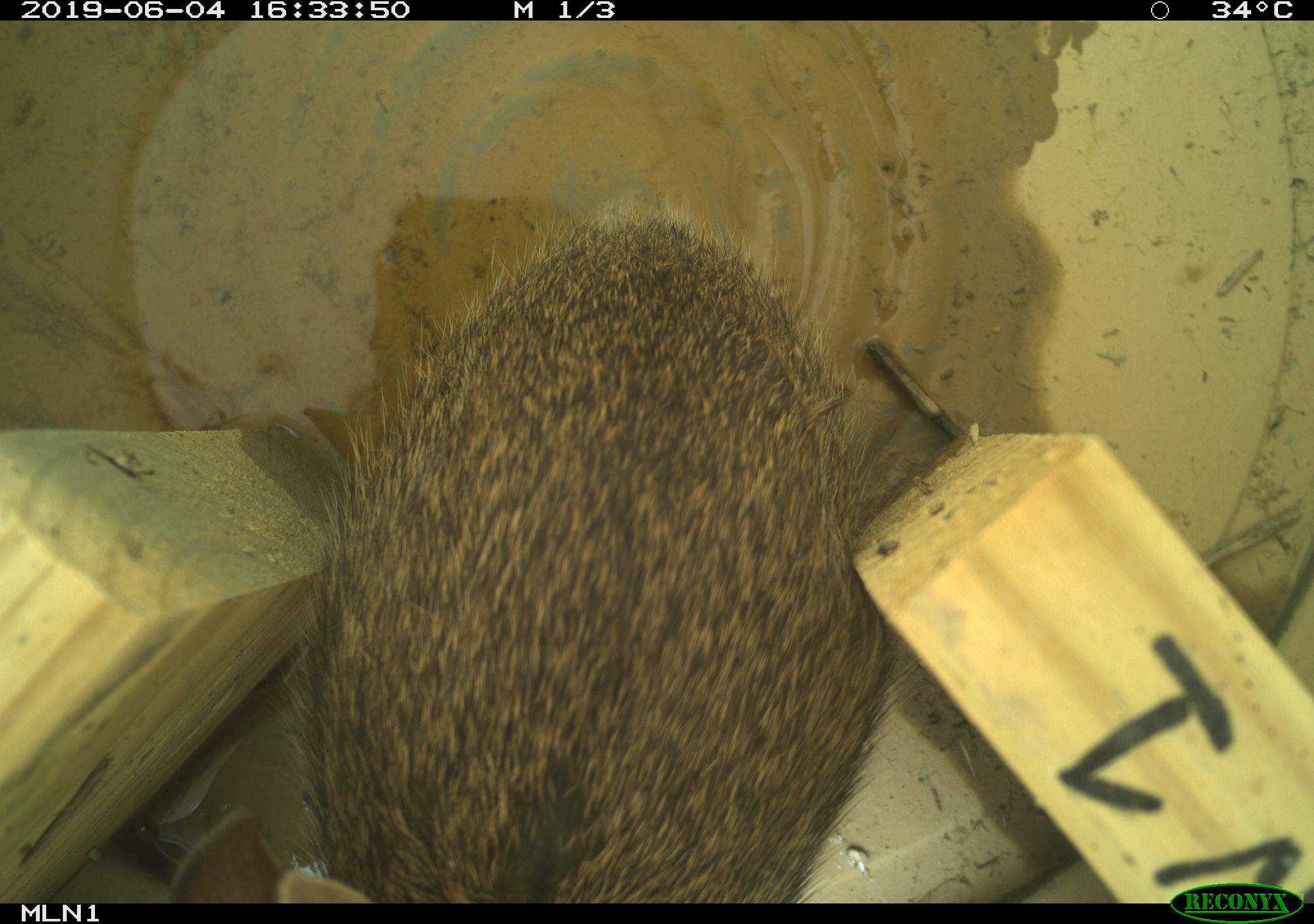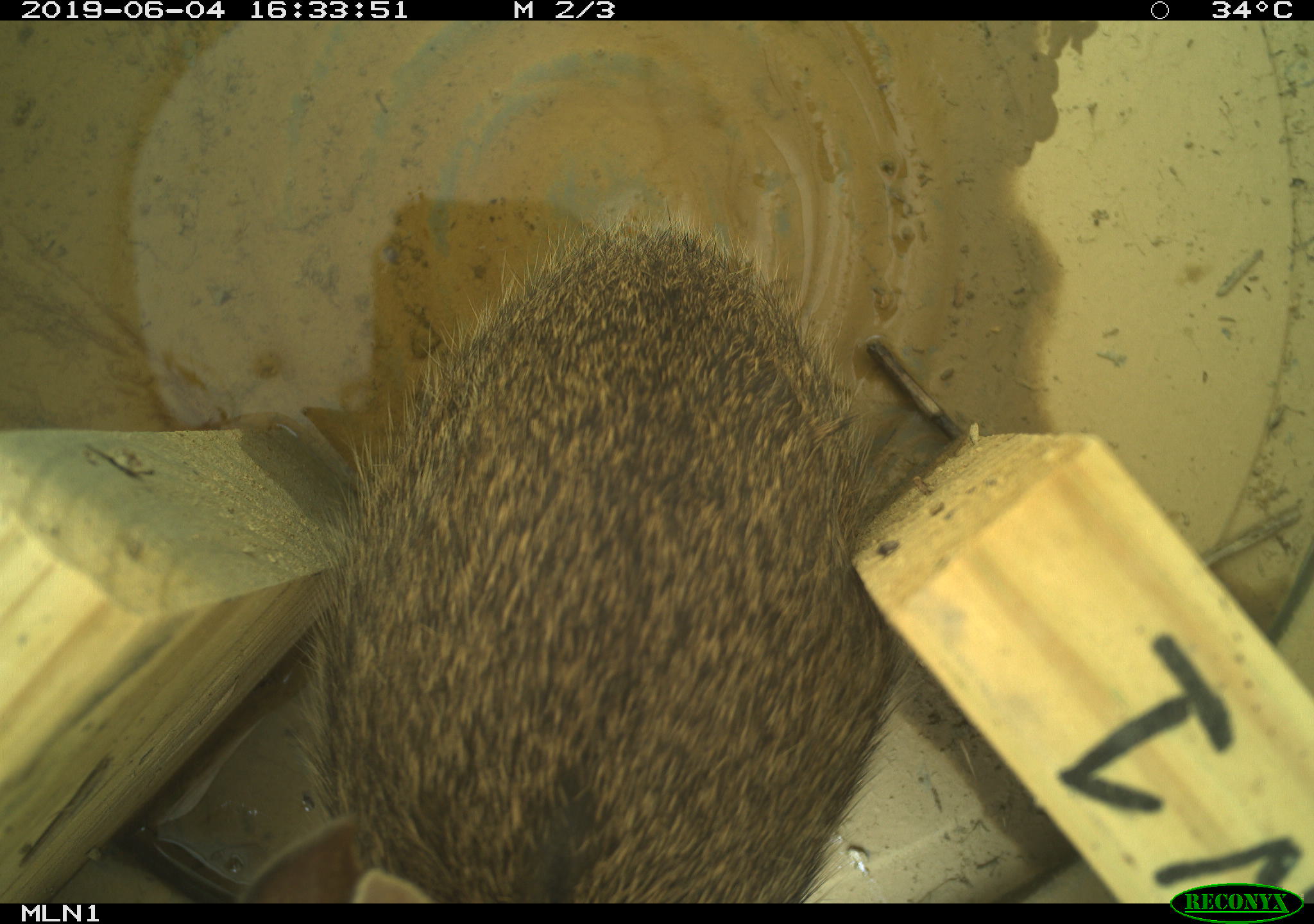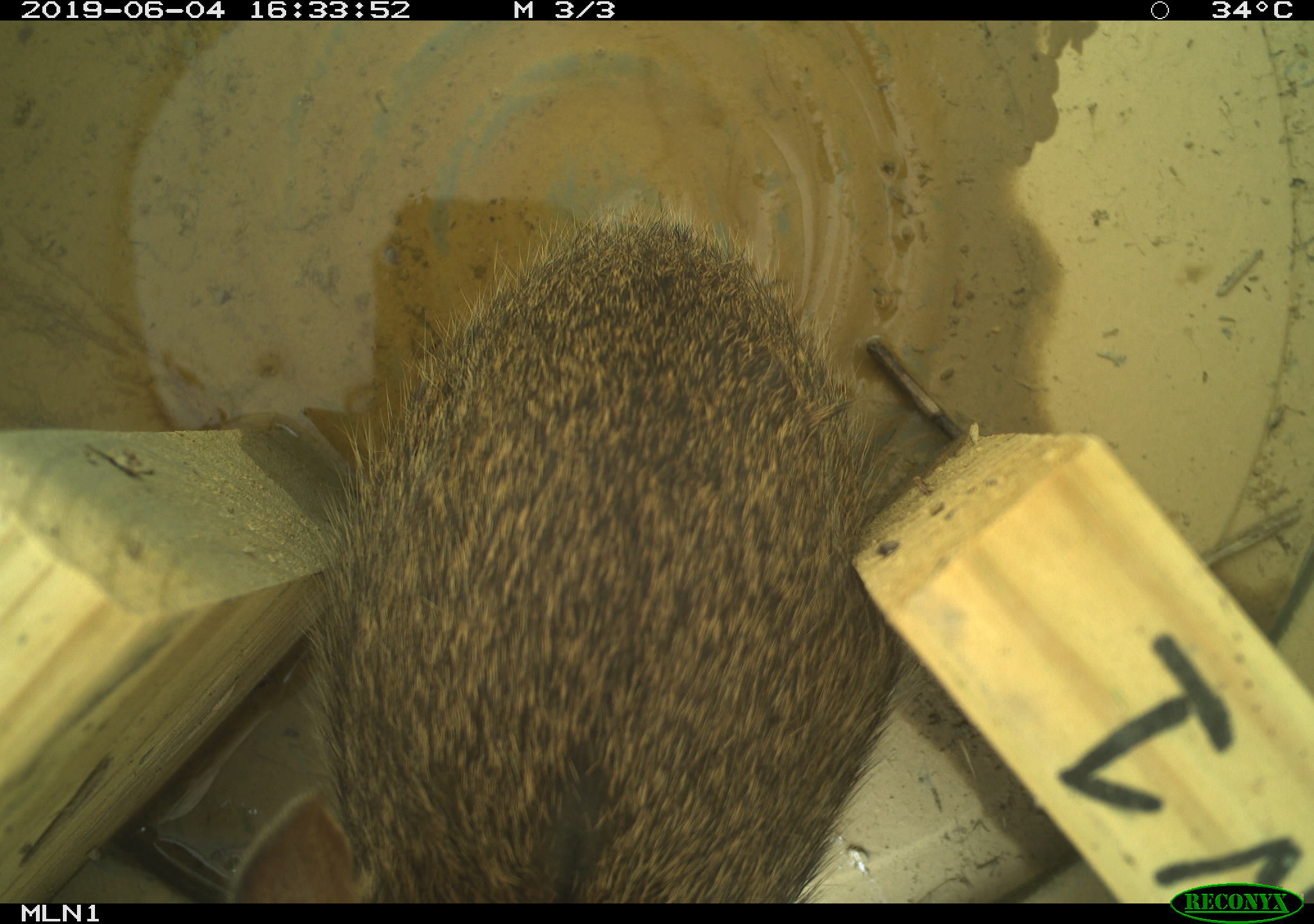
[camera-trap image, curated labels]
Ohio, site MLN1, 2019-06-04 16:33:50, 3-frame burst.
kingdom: Animalia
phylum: Chordata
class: Mammalia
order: Lagomorpha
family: Leporidae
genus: Sylvilagus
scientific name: Sylvilagus floridanus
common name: eastern cottontail